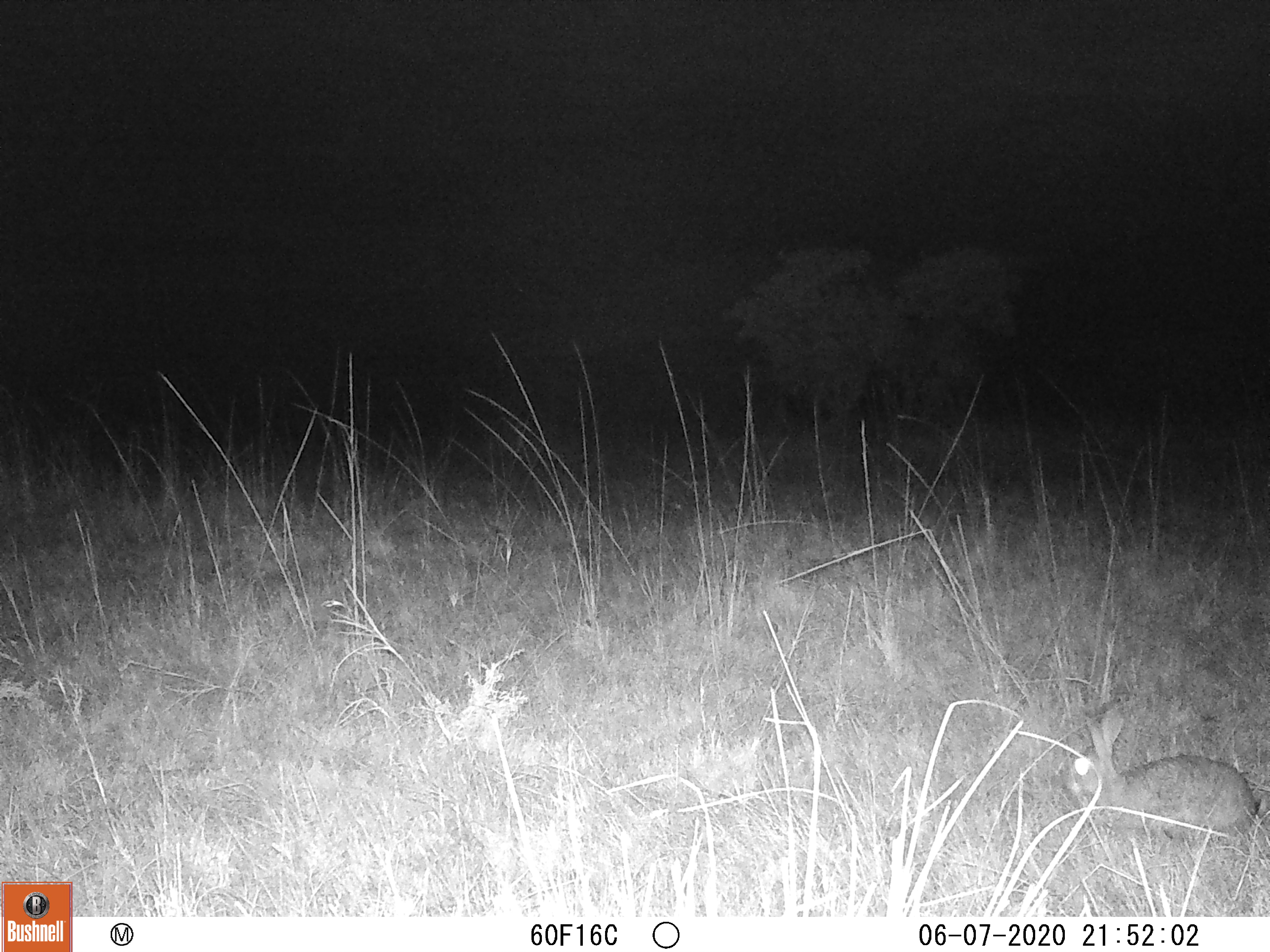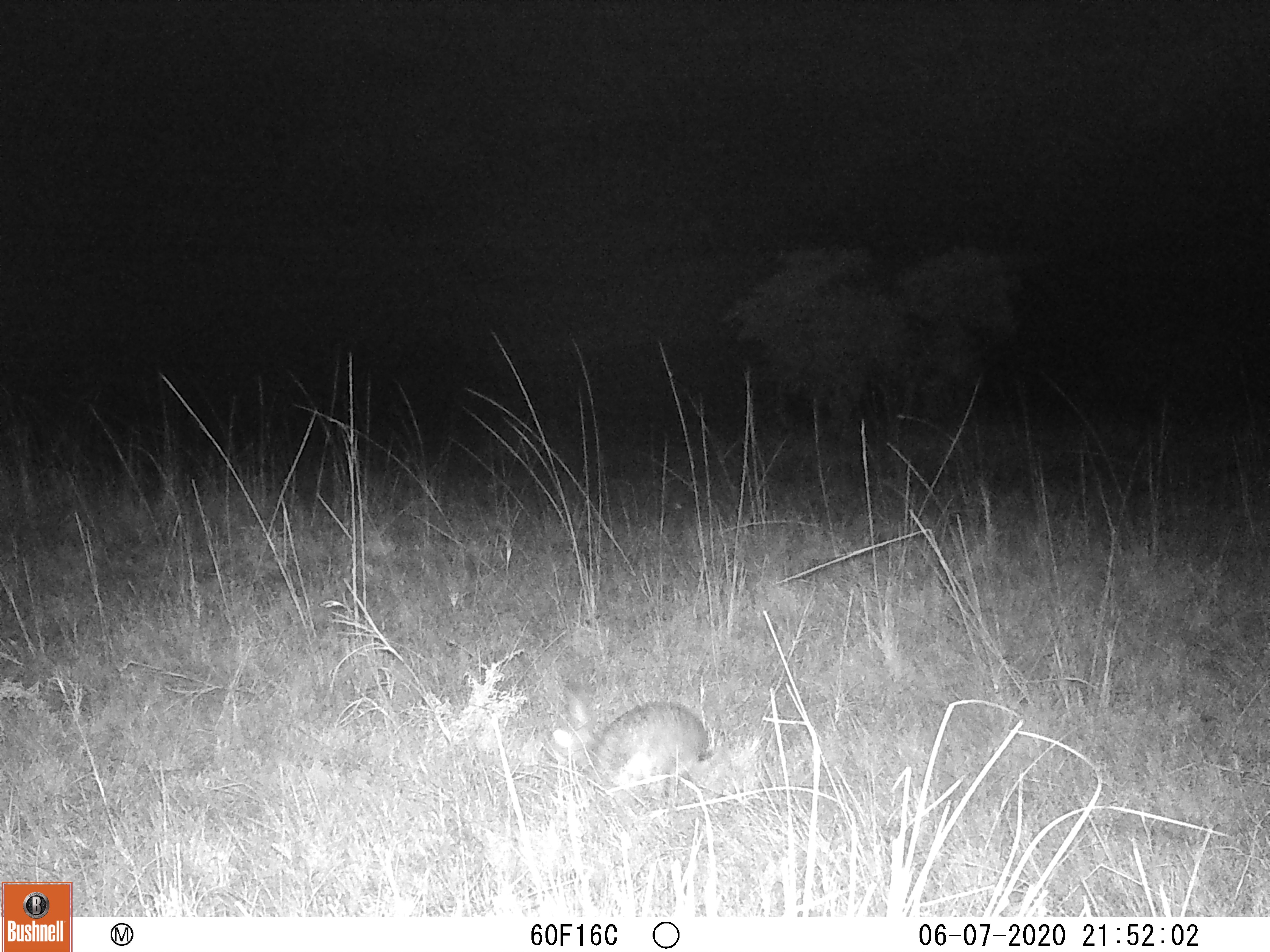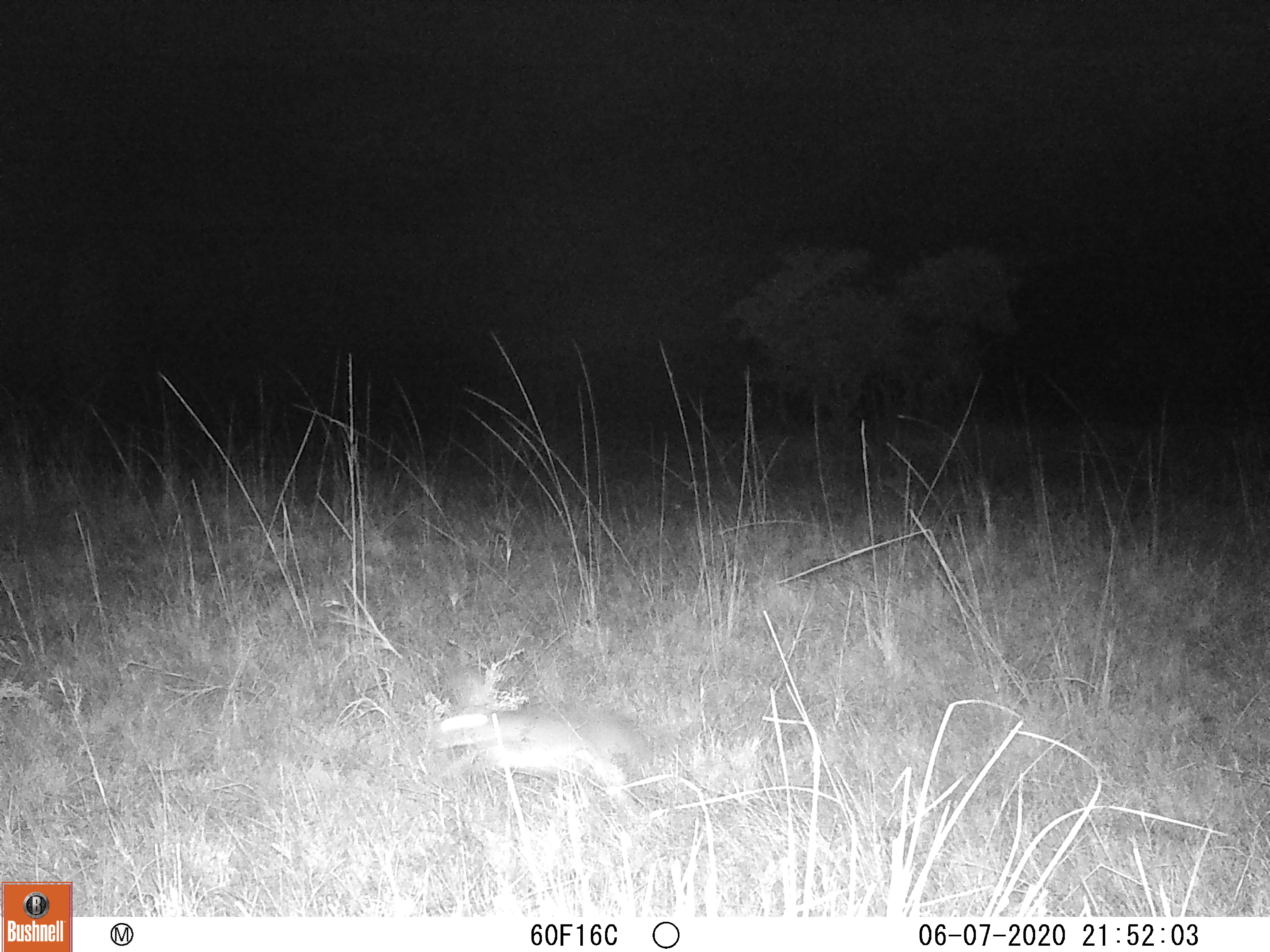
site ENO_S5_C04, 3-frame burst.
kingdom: Animalia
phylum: Chordata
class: Mammalia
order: Lagomorpha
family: Leporidae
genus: Lepus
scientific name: Lepus saxatilis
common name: scrub hare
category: haresavannah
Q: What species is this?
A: Haresavannah (scrub hare) (Lepus saxatilis).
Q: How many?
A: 1.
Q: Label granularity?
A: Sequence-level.